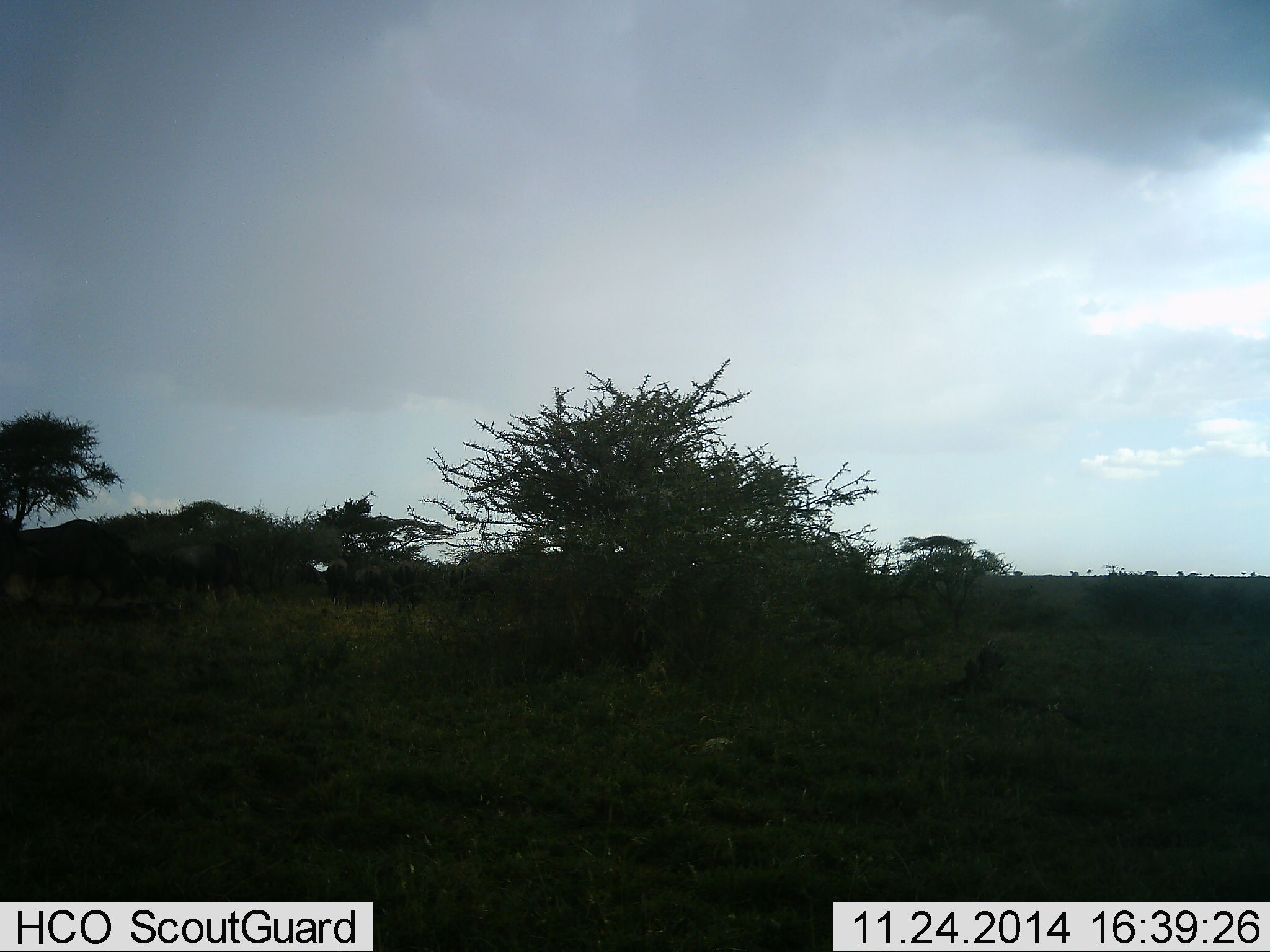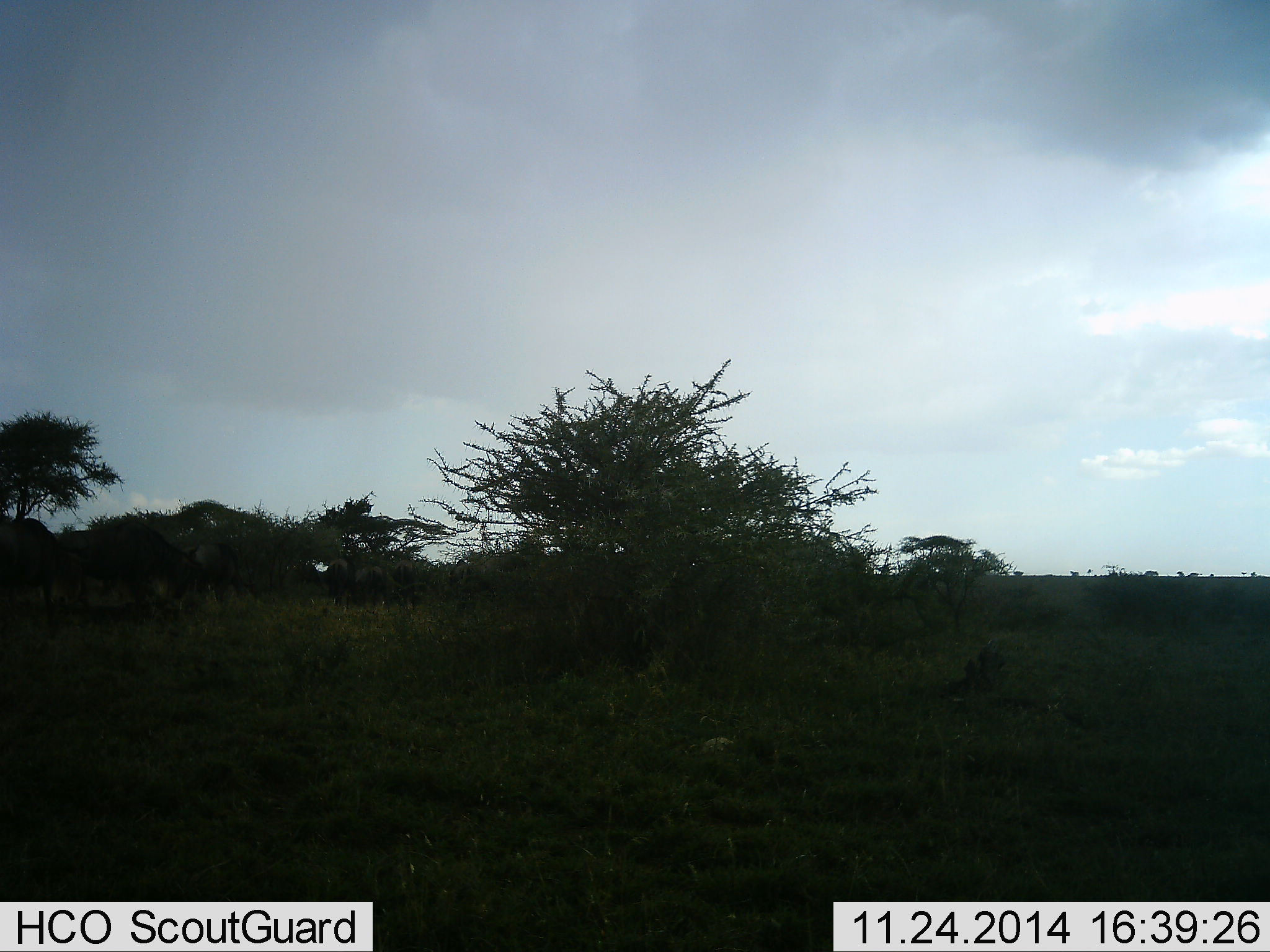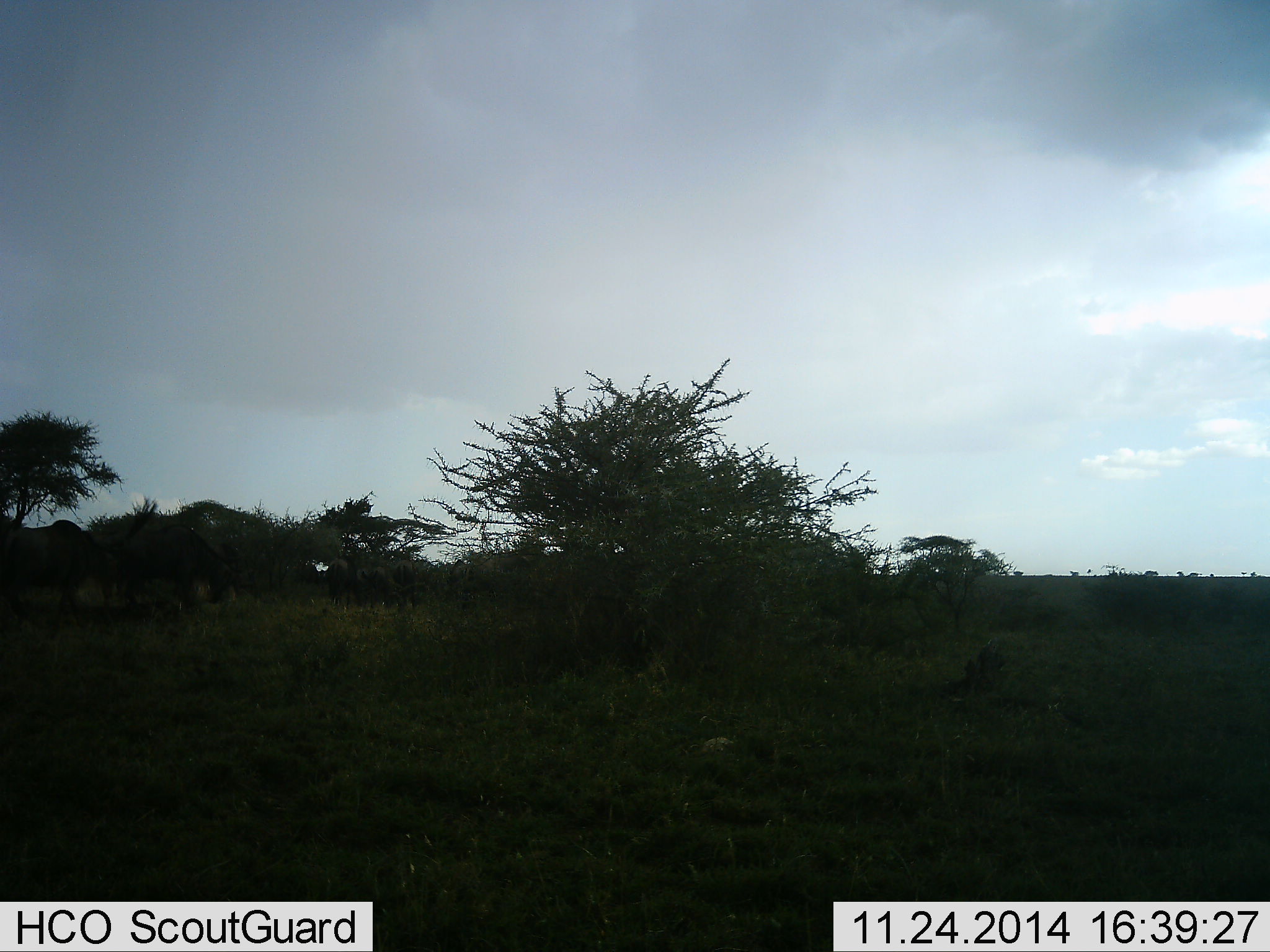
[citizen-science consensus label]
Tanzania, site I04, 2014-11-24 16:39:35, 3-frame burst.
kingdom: Animalia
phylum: Chordata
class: Mammalia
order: Artiodactyla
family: Bovidae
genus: Connochaetes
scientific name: Connochaetes taurinus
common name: blue wildebeest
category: wildebeest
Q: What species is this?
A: Wildebeest (blue wildebeest) (Connochaetes taurinus).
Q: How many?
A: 7.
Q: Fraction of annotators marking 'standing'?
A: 0%.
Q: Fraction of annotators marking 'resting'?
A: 0%.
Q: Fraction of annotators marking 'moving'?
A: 80%.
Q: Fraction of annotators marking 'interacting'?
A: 10%.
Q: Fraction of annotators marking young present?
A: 0%.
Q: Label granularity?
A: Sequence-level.